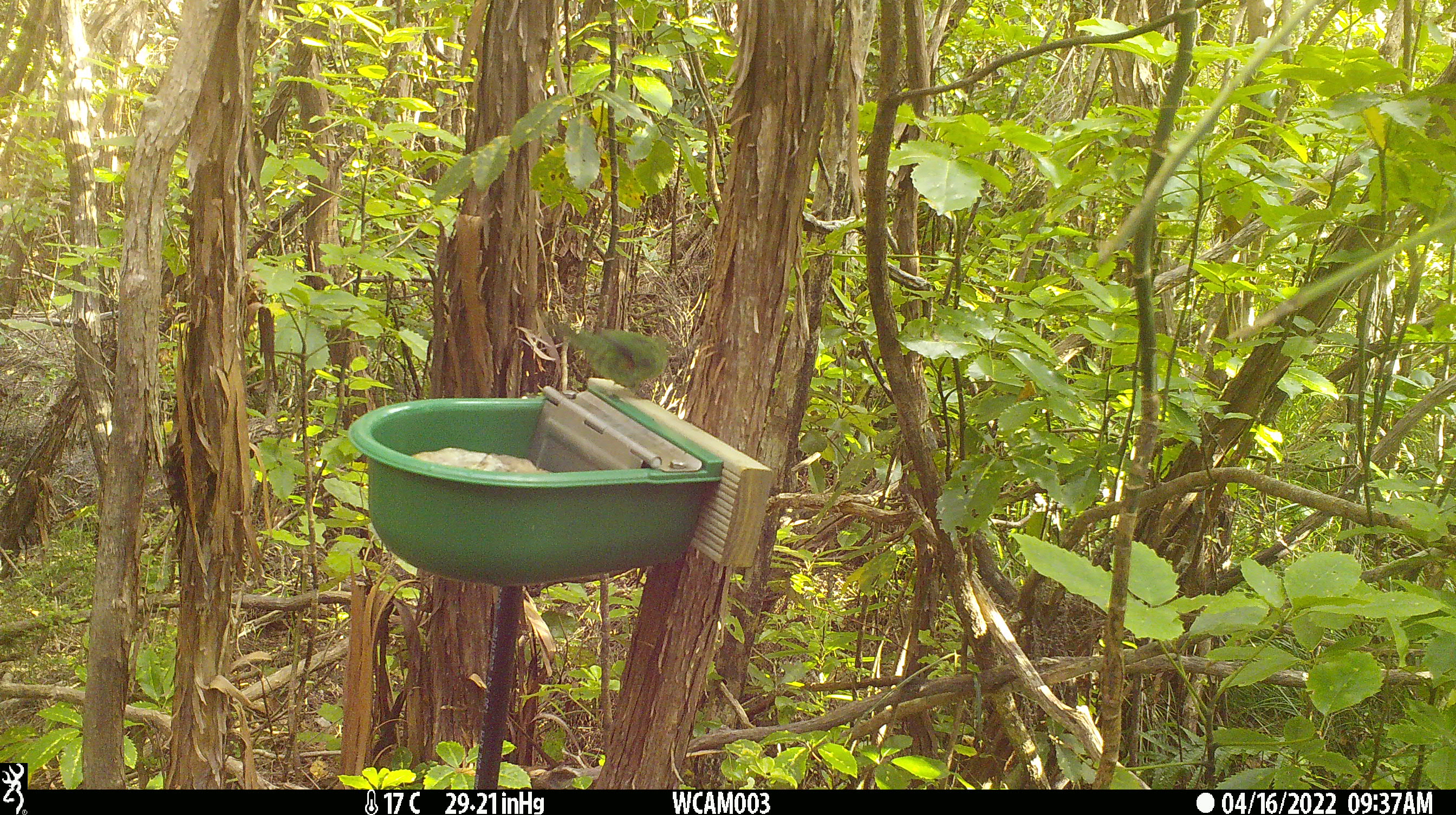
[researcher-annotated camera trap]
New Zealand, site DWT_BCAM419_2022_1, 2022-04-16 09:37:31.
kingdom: Animalia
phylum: Chordata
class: Aves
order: Psittaciformes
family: Psittaculidae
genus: Cyanoramphus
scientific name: Cyanoramphus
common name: parakeet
Parakeet (Cyanoramphus).